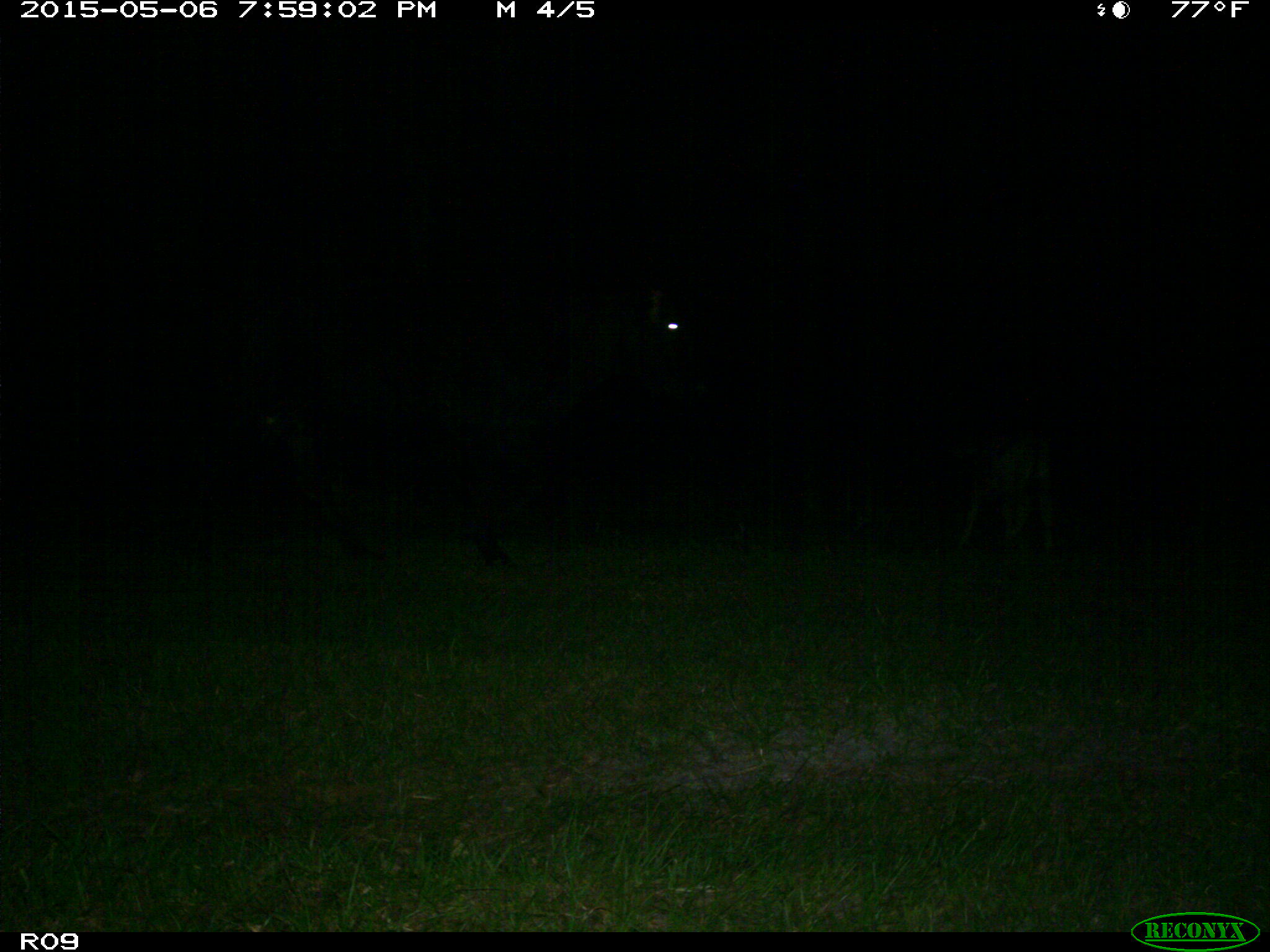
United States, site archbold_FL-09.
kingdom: Animalia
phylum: Chordata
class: Mammalia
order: Artiodactyla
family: Bovidae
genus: Bos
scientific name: Bos taurus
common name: domestic cow